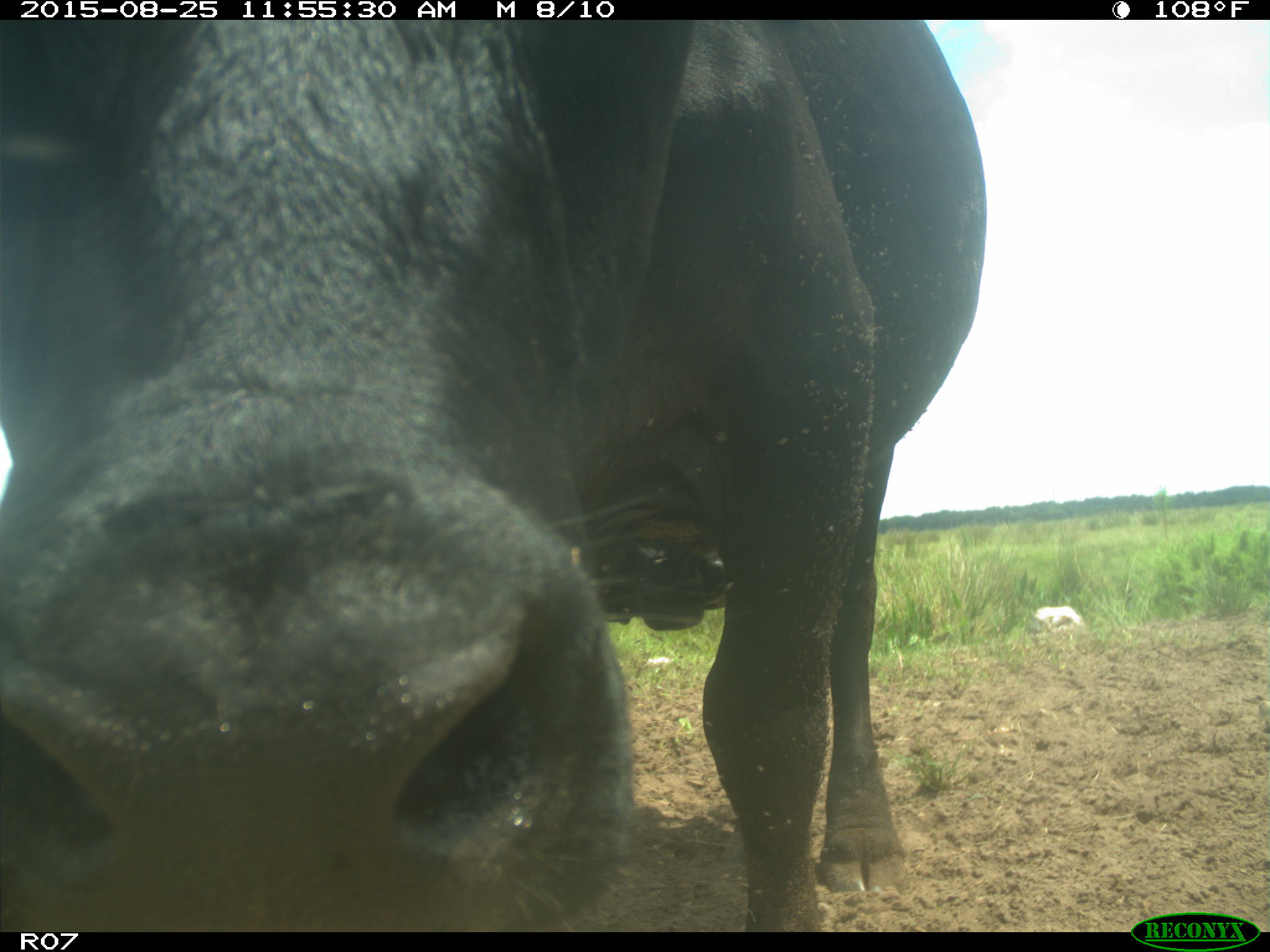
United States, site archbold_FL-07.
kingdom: Animalia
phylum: Chordata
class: Mammalia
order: Artiodactyla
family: Bovidae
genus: Bos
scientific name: Bos taurus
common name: domestic cow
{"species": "Bos taurus (domestic cow)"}